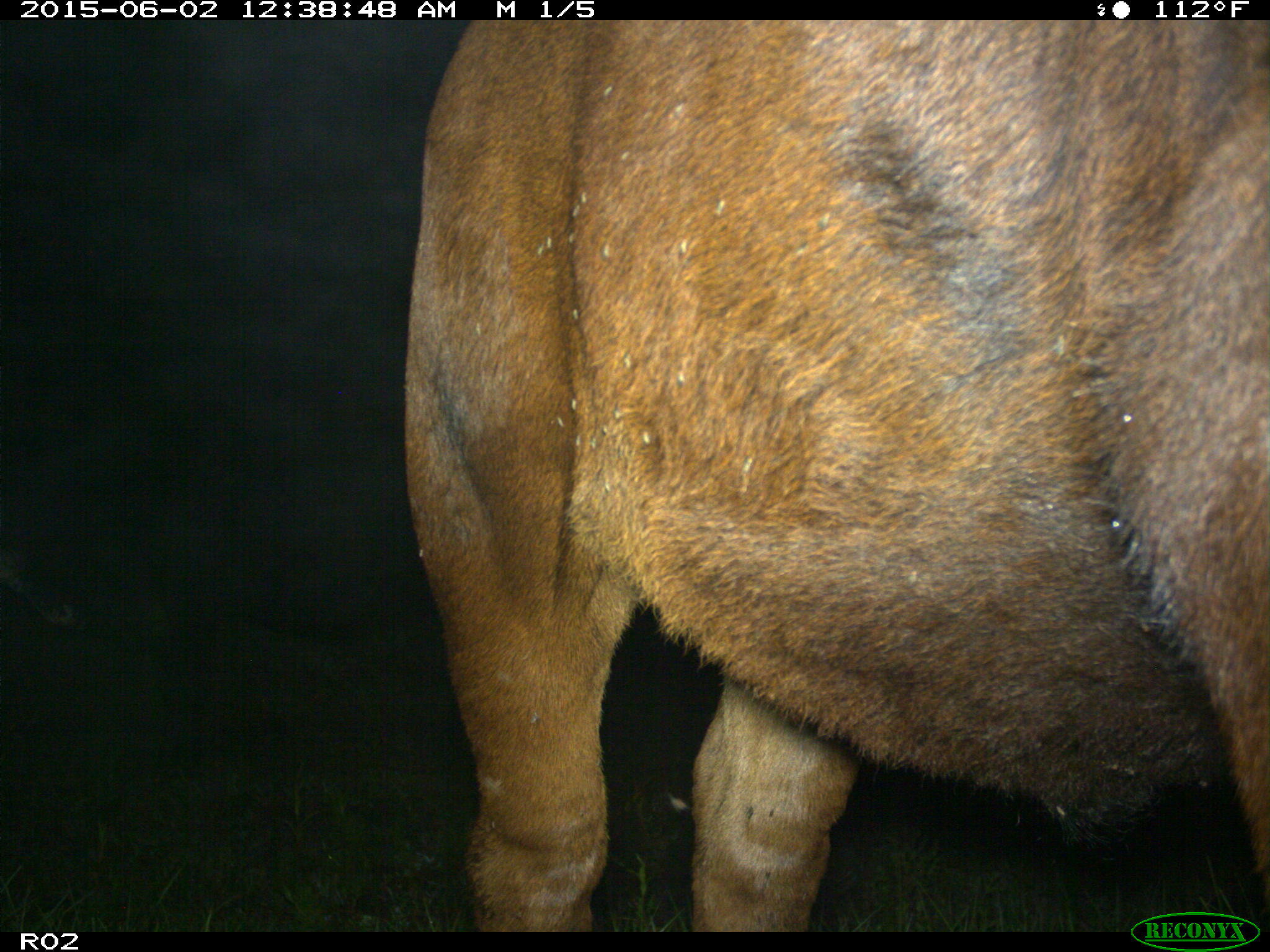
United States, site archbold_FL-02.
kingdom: Animalia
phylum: Chordata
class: Mammalia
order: Artiodactyla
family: Bovidae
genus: Bos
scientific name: Bos taurus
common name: domestic cow